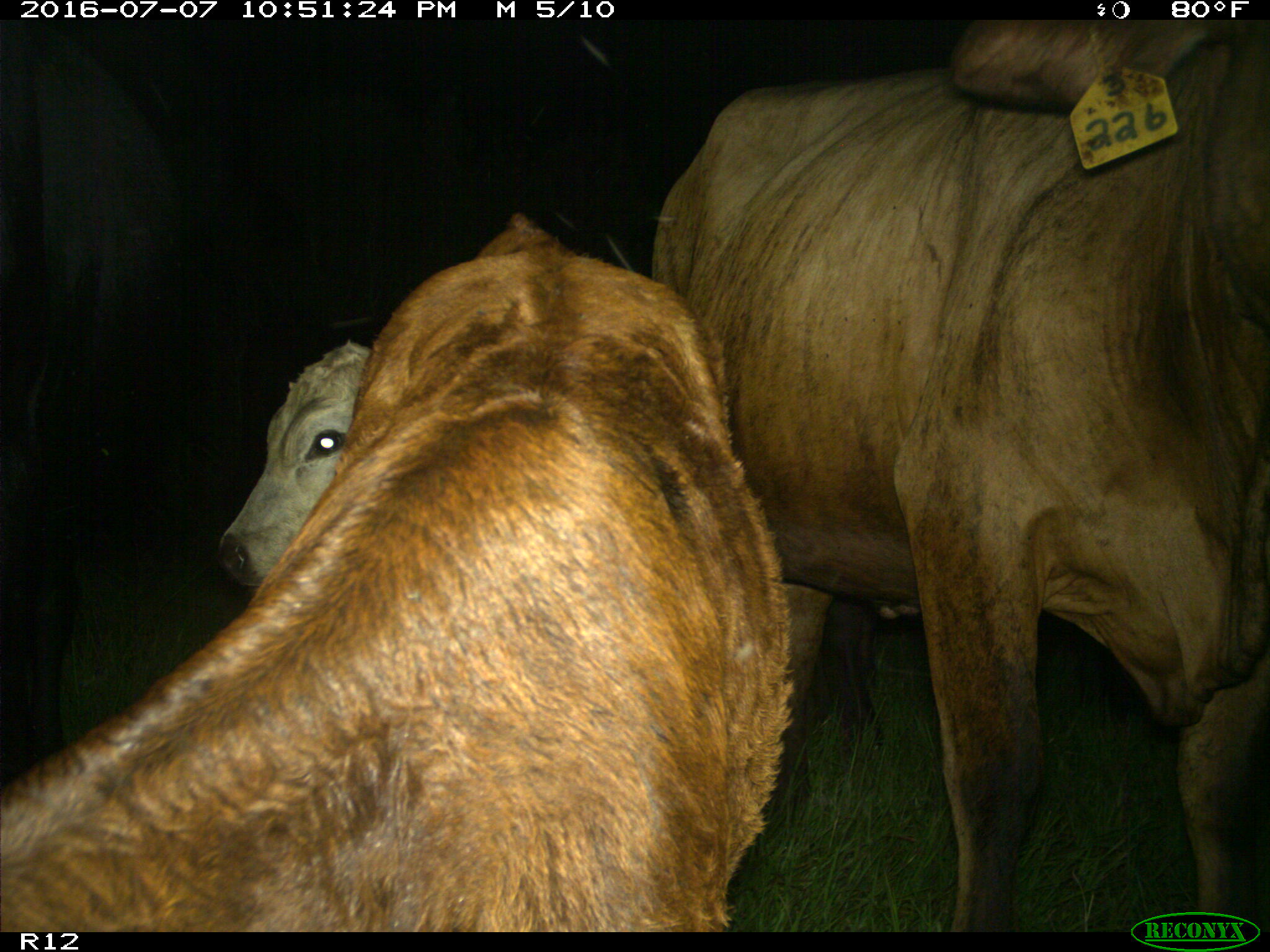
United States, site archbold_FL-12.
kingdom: Animalia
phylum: Chordata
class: Mammalia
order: Artiodactyla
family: Bovidae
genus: Bos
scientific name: Bos taurus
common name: domestic cow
Bos taurus (domestic cow).